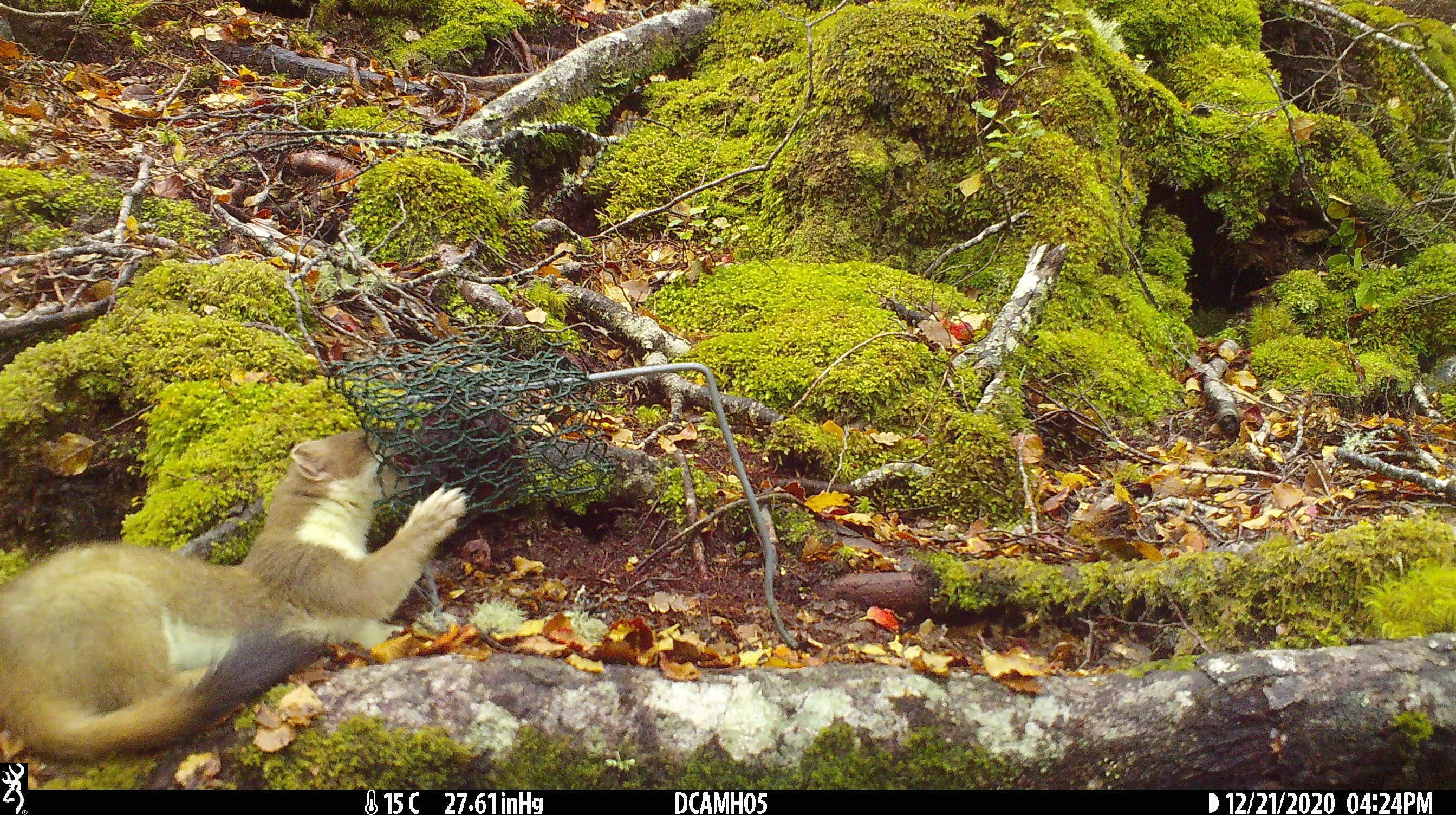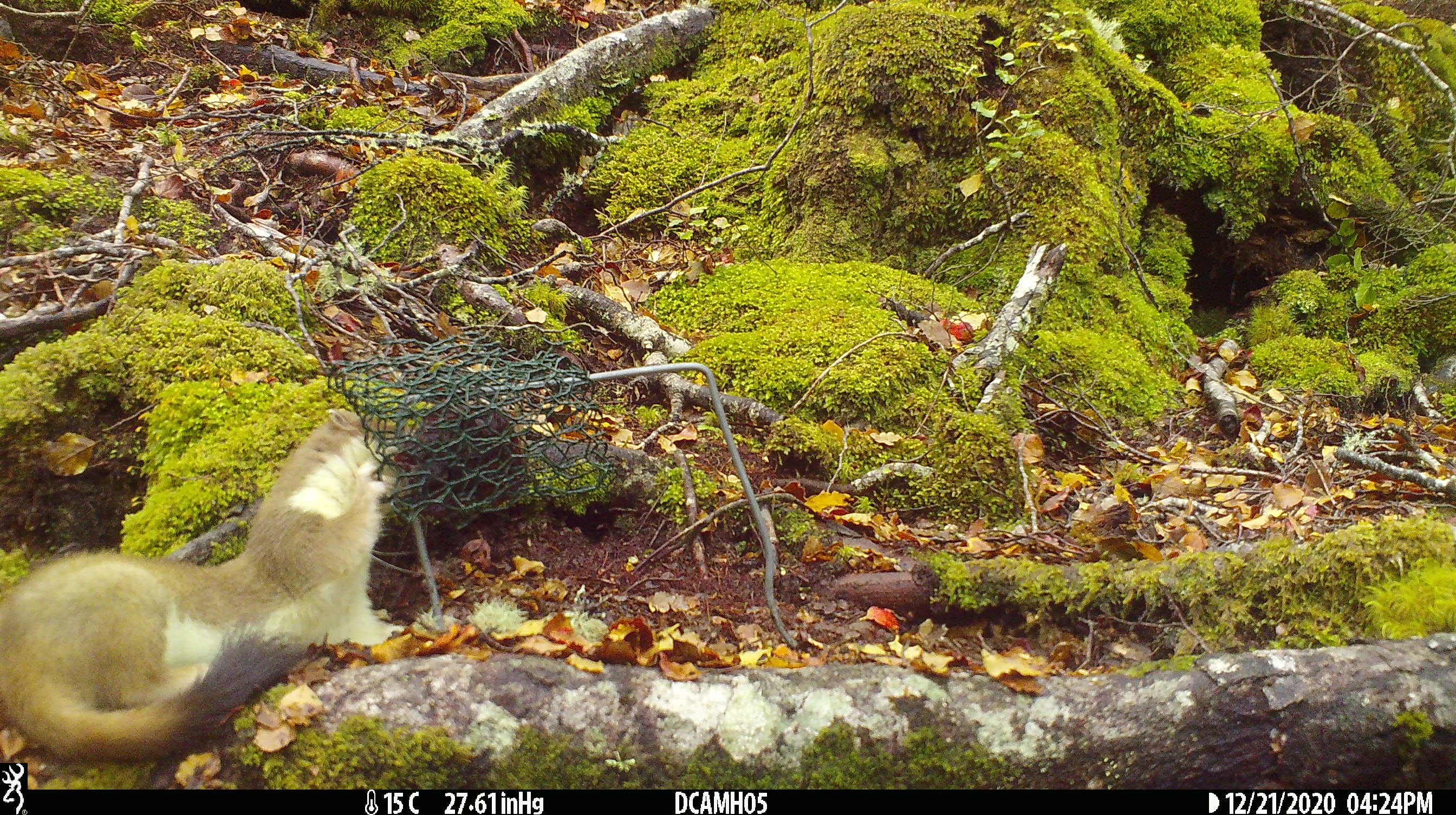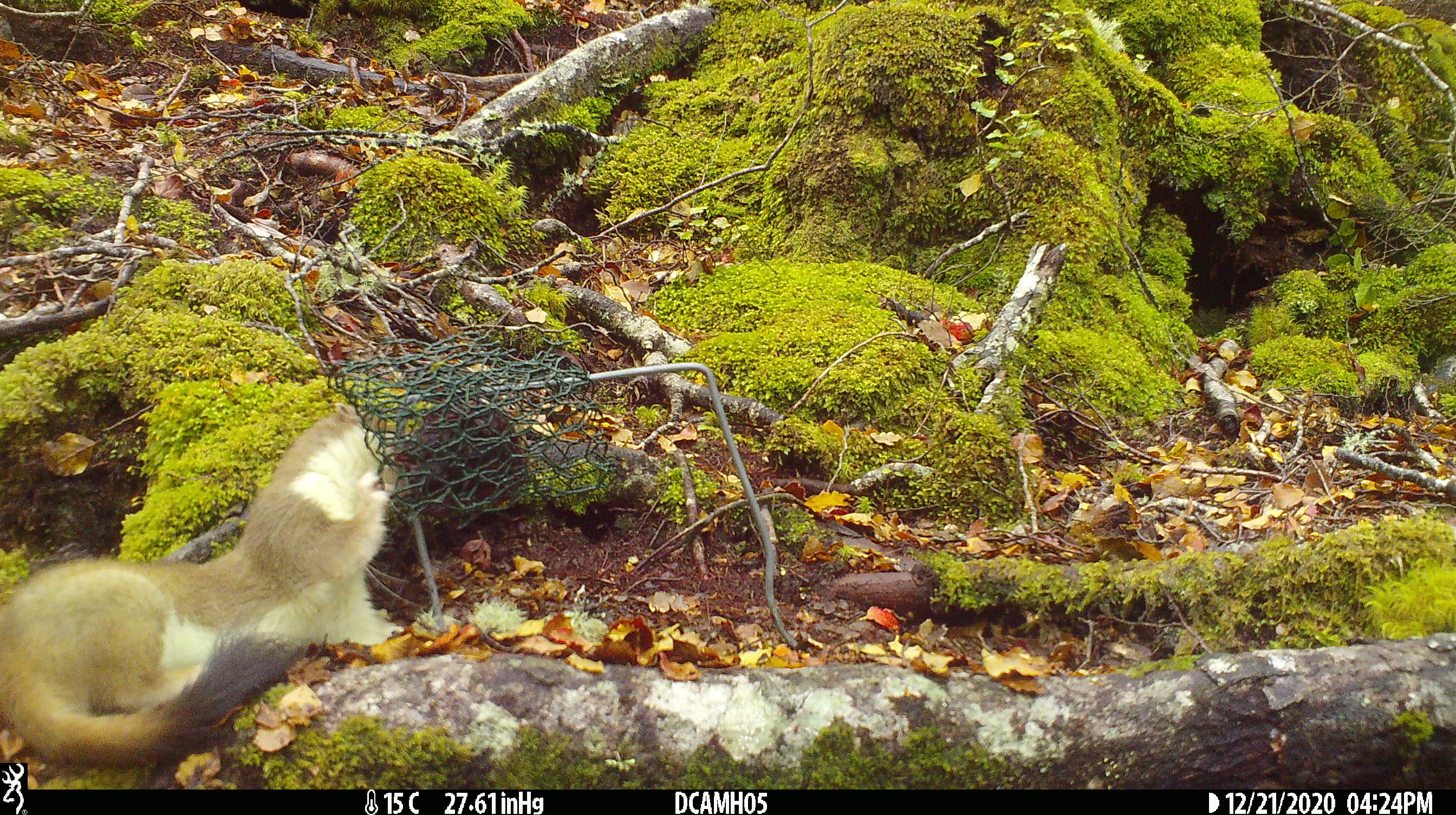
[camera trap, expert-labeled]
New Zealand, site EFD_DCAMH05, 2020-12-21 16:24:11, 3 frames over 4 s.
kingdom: Animalia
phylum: Chordata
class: Mammalia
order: Carnivora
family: Mustelidae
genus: Mustela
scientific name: Mustela erminea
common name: stoat